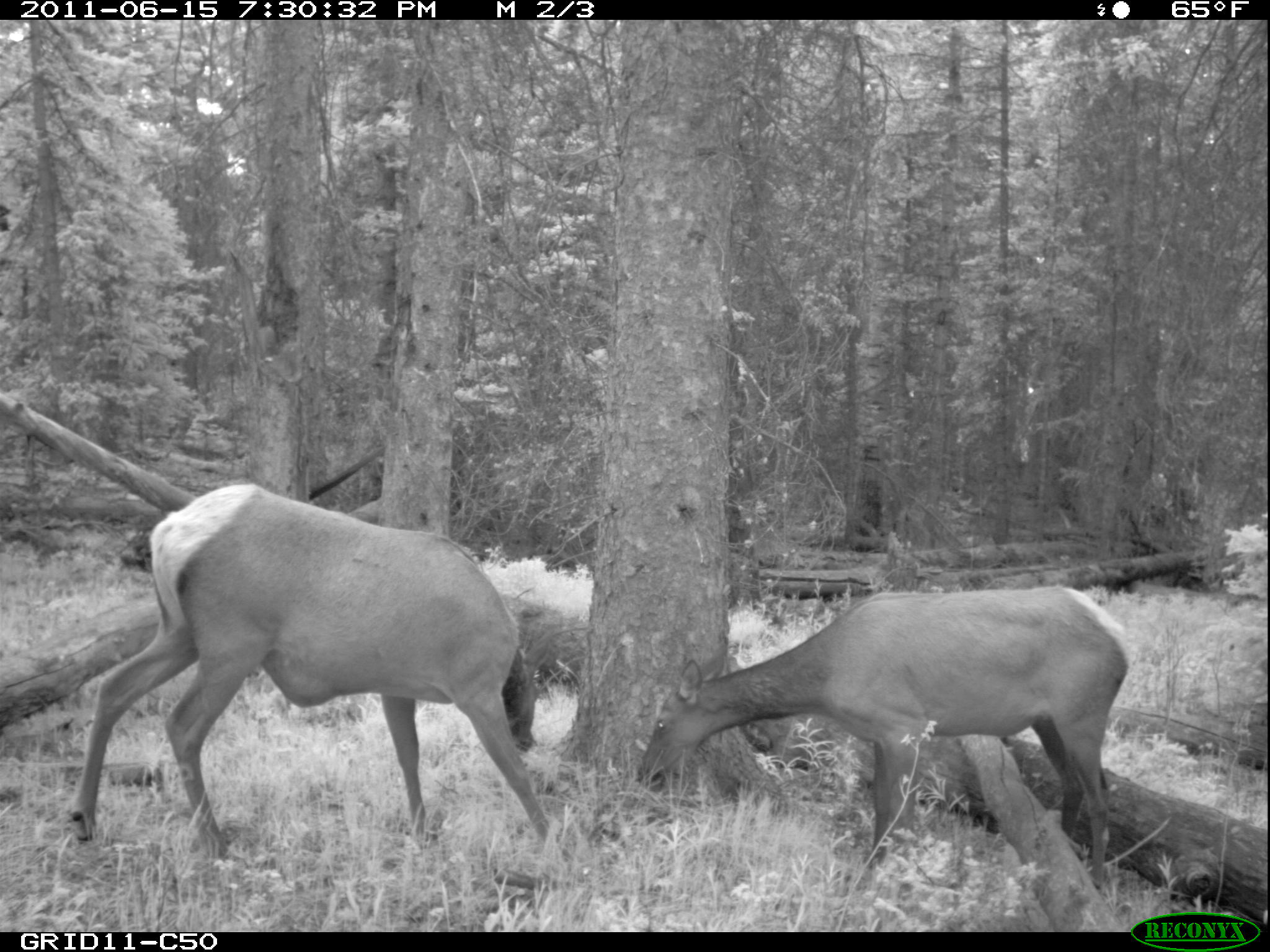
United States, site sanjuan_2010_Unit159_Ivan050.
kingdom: Animalia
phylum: Chordata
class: Mammalia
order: Artiodactyla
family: Cervidae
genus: Cervus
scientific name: Cervus elaphus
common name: red deer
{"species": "Cervus elaphus (red deer)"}